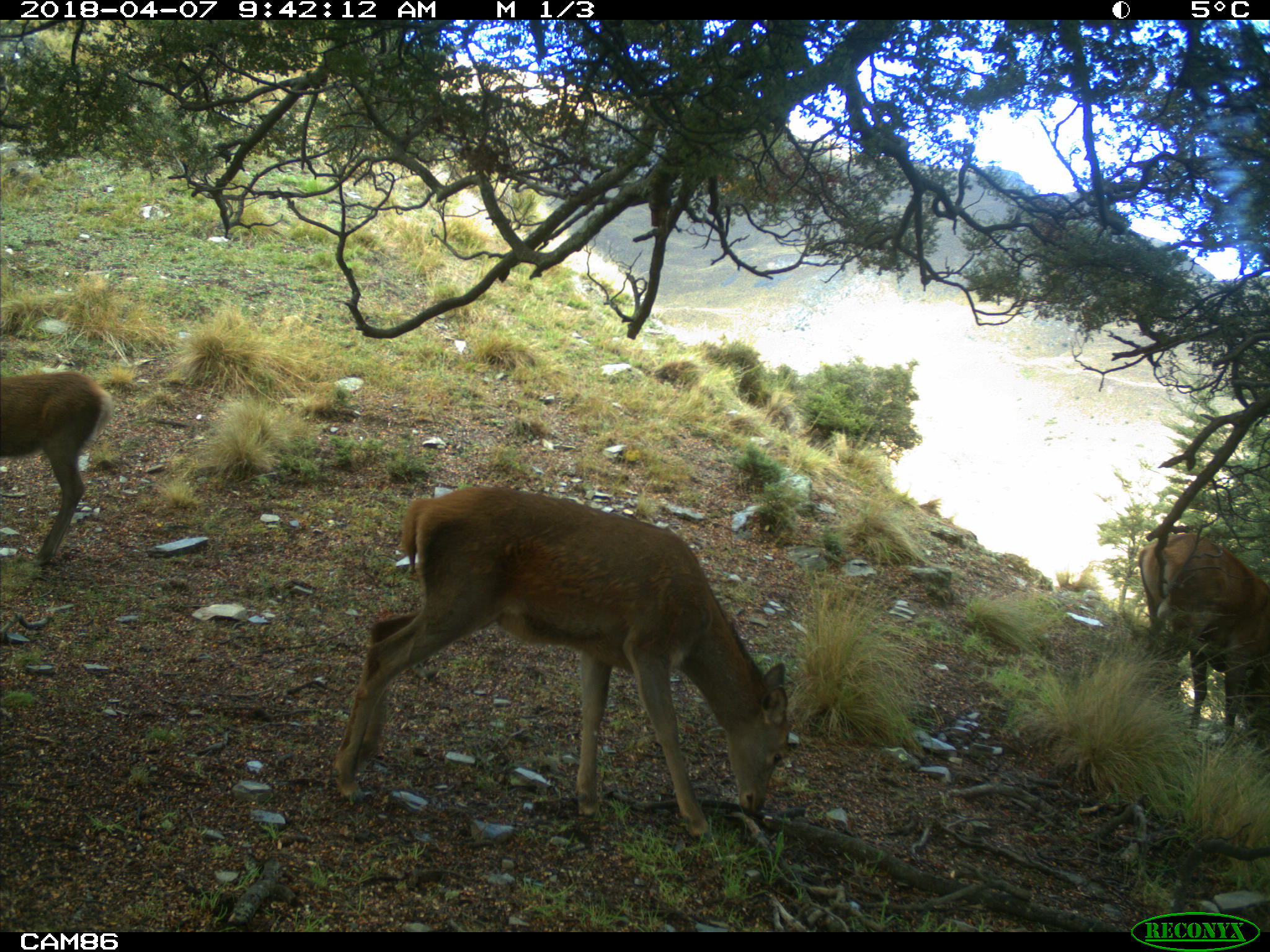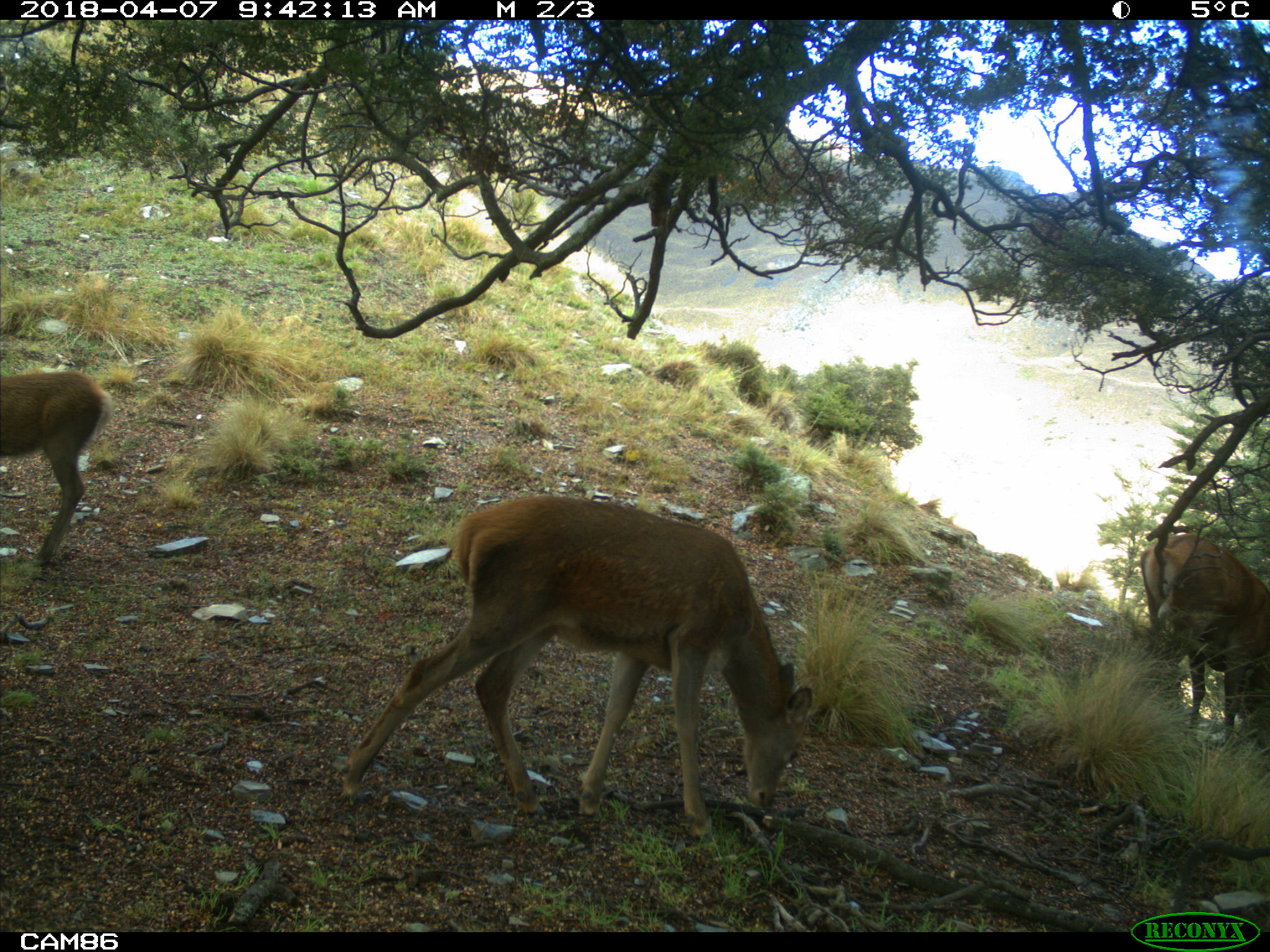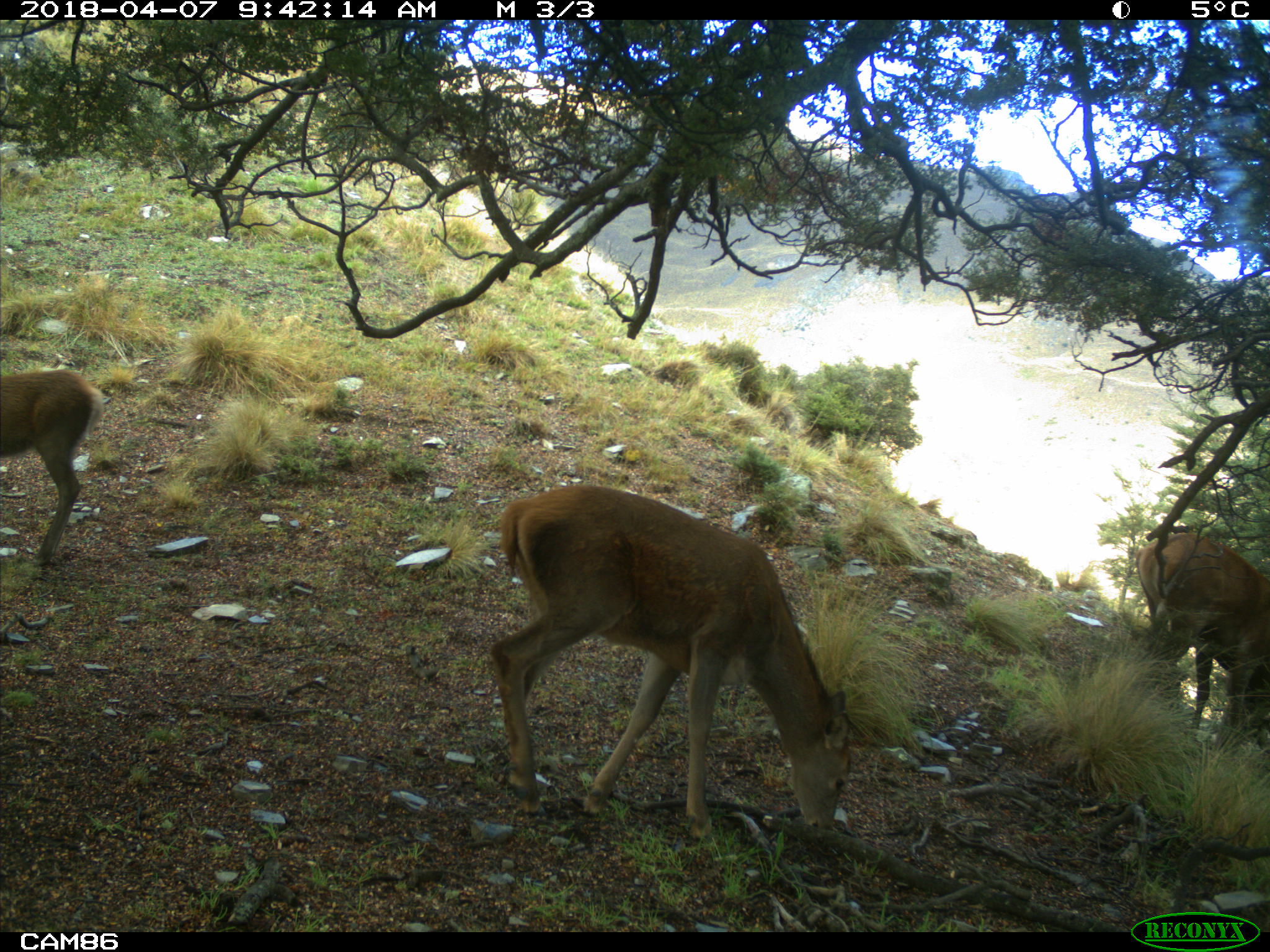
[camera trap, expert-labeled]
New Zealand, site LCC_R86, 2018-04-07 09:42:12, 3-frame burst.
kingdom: Animalia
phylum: Chordata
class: Mammalia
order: Artiodactyla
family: Cervidae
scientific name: Cervidae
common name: deer